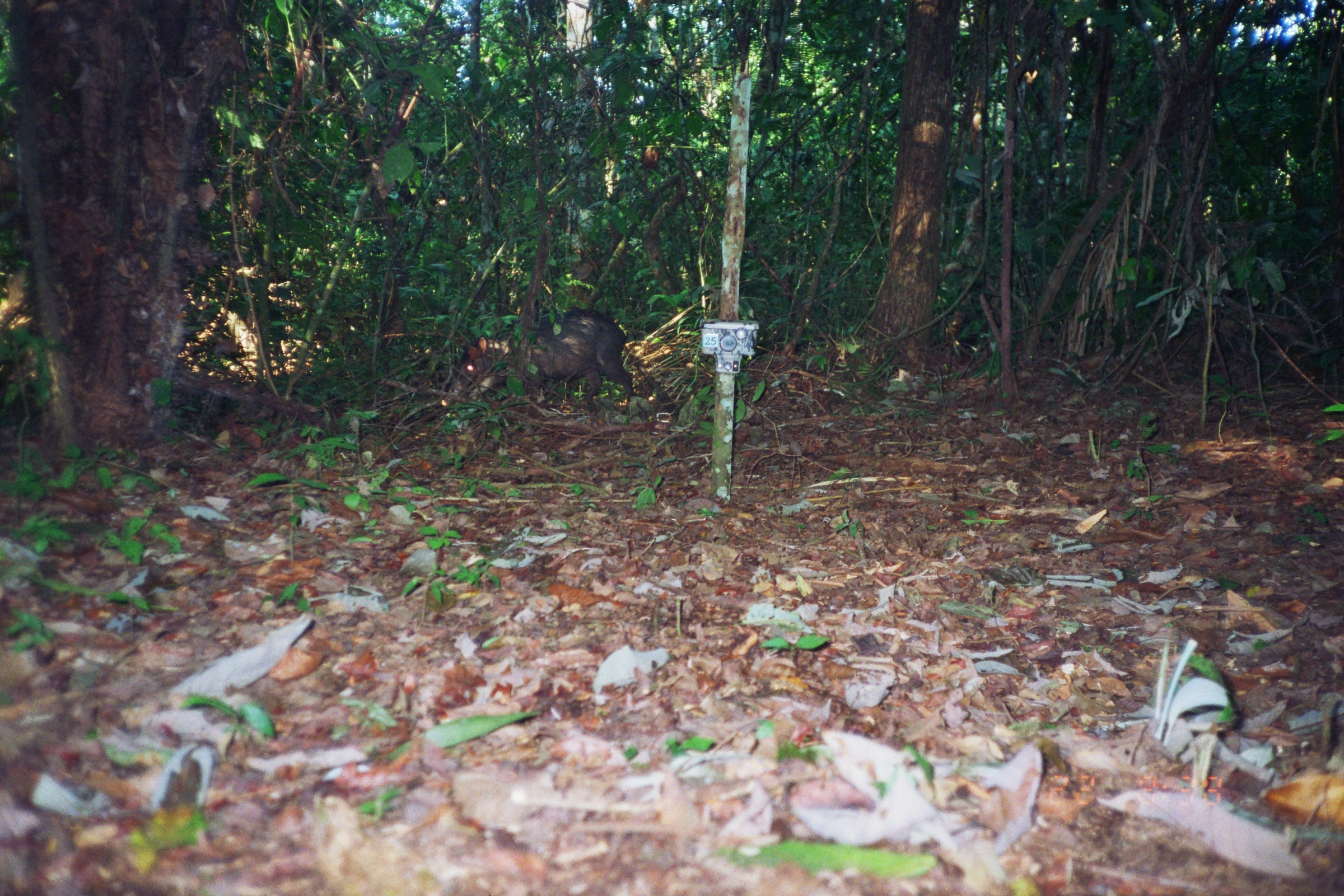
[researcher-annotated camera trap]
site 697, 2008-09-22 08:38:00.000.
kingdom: Animalia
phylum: Chordata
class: Mammalia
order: Artiodactyla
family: Tayassuidae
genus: Tayassu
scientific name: Tayassu pecari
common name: white-lipped peccary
Tayassu pecari (white-lipped peccary).